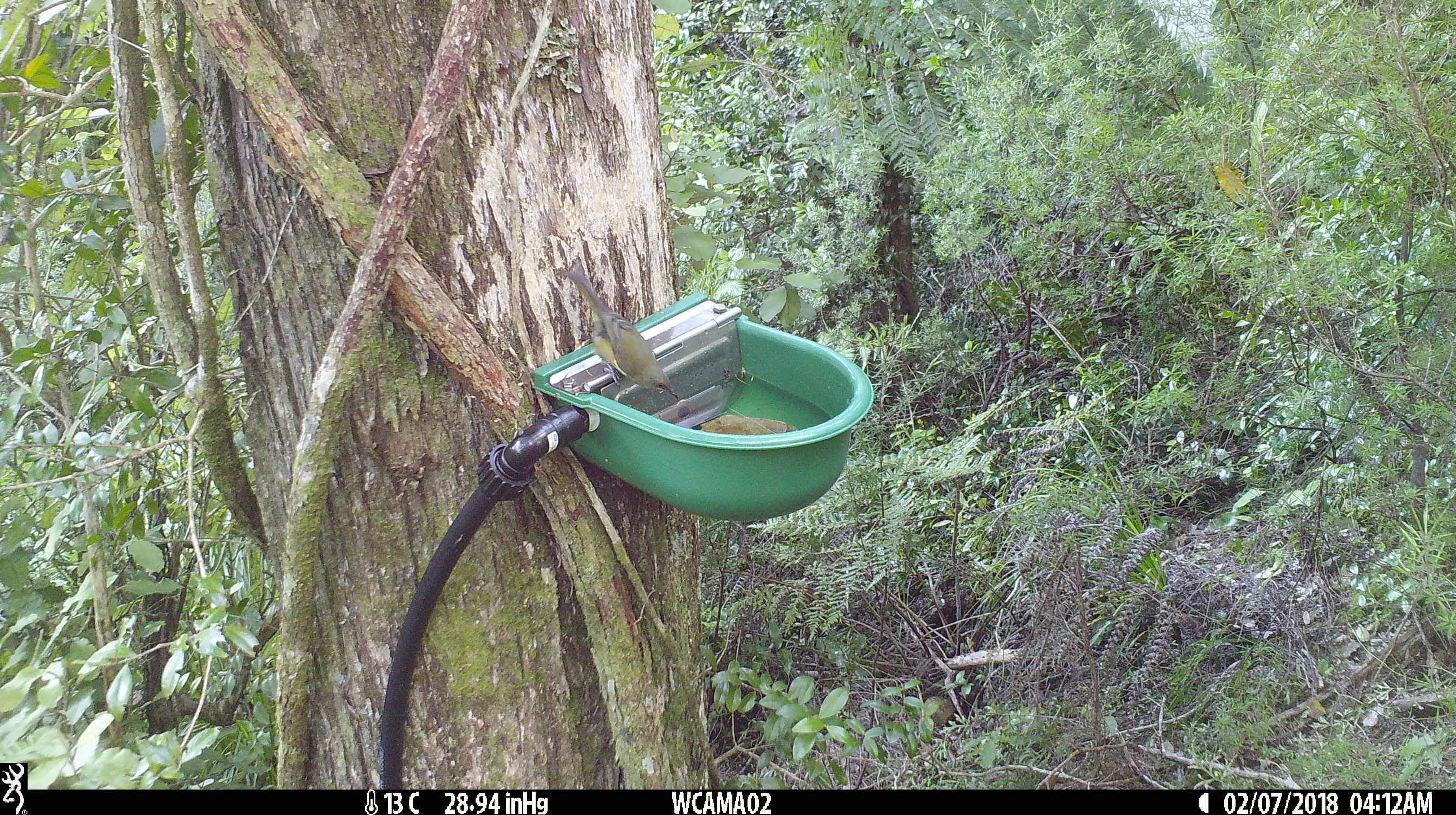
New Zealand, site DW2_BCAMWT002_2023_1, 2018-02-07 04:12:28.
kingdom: Animalia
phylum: Chordata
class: Aves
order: Passeriformes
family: Meliphagidae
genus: Anthornis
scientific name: Anthornis melanura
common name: new zealand bellbird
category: bellbird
Bellbird (new zealand bellbird) (Anthornis melanura).